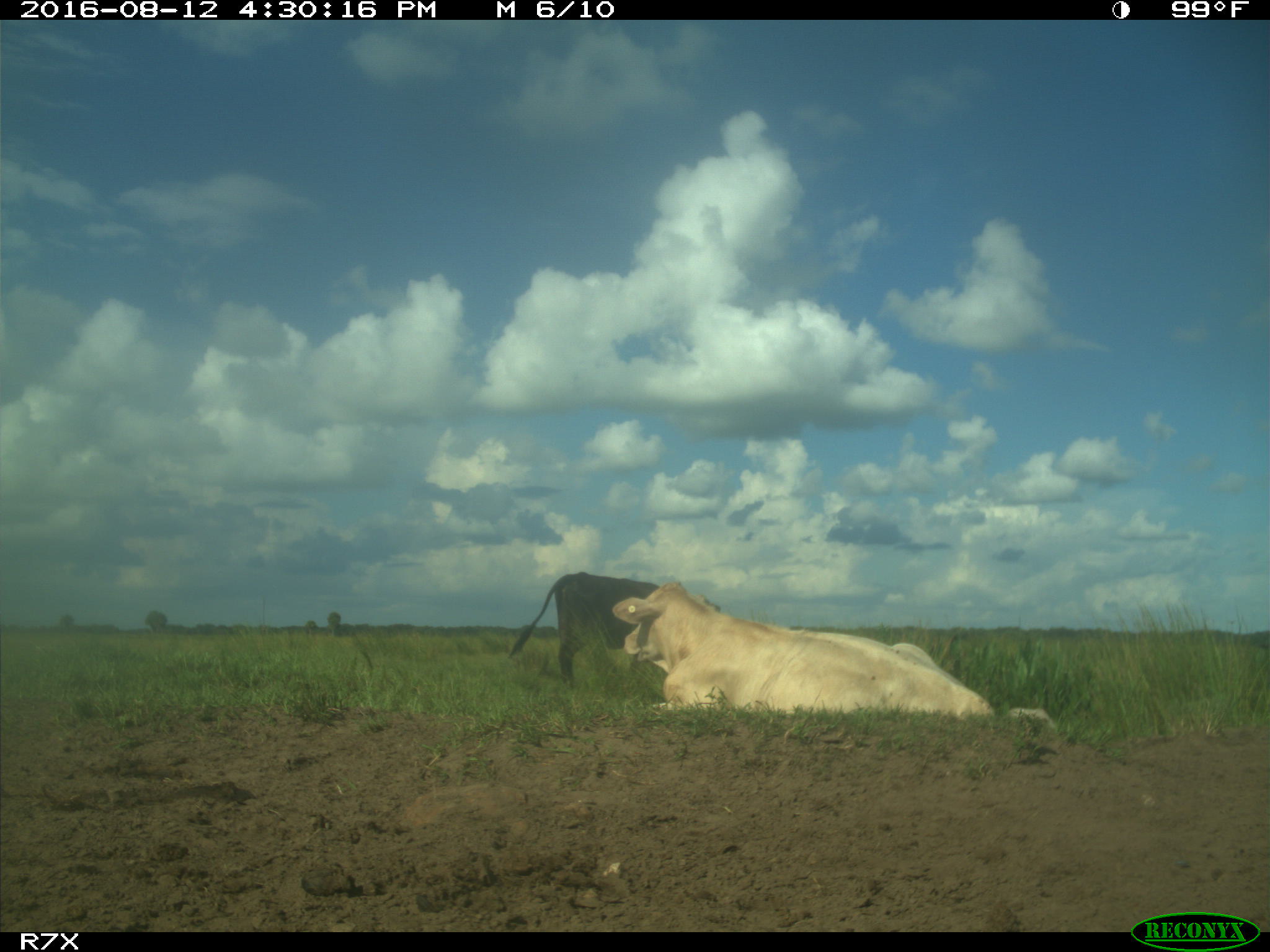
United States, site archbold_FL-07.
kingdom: Animalia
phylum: Chordata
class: Mammalia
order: Artiodactyla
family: Bovidae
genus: Bos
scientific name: Bos taurus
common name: domestic cow